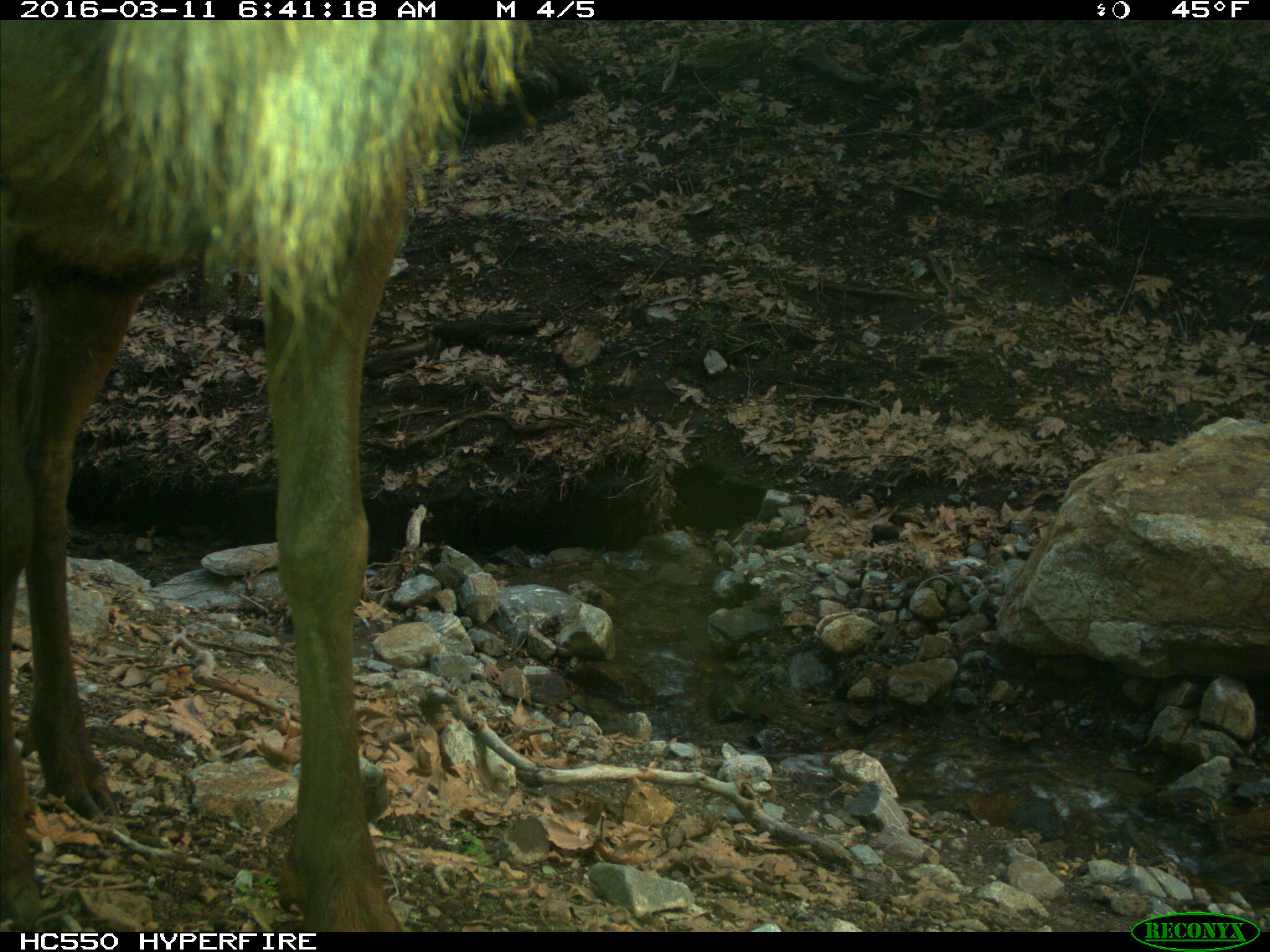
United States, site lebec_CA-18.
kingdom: Animalia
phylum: Chordata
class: Mammalia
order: Artiodactyla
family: Cervidae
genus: Cervus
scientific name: Cervus canadensis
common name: elk